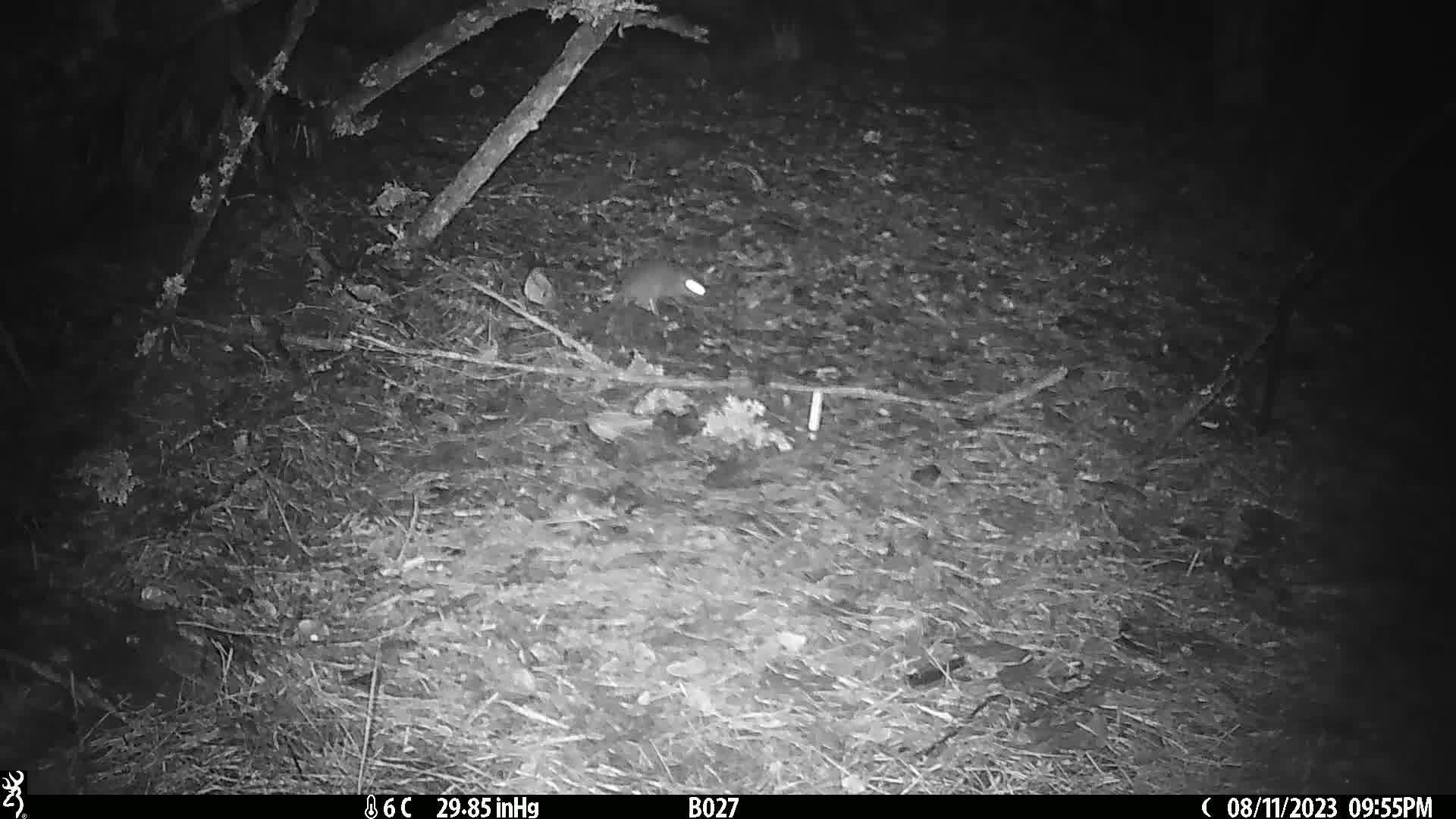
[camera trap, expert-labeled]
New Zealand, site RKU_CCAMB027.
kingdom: Animalia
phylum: Chordata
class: Mammalia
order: Rodentia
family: Muridae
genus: Rattus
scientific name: Rattus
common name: rat